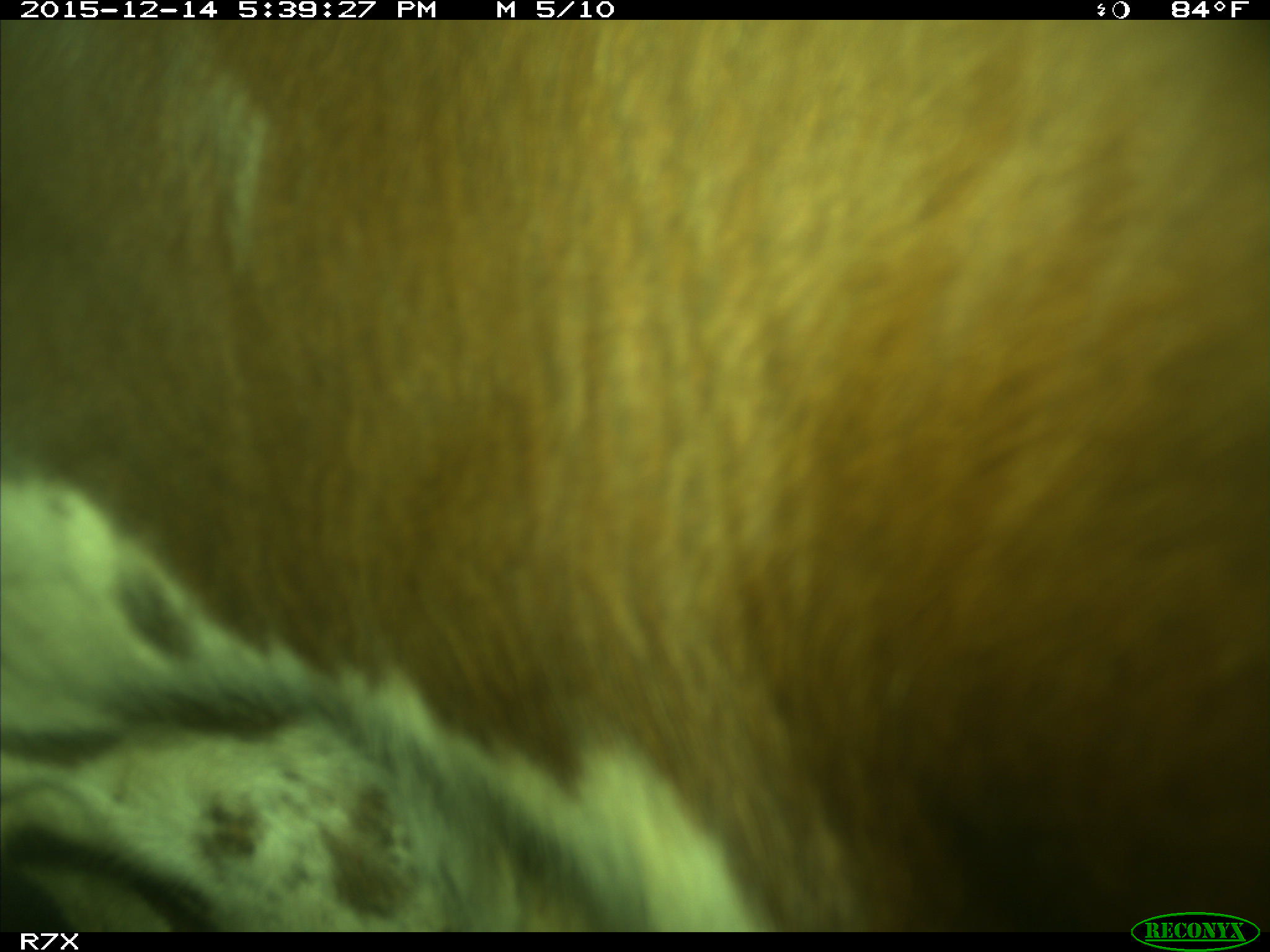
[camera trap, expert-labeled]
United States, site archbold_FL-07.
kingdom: Animalia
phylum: Chordata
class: Mammalia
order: Artiodactyla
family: Bovidae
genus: Bos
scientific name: Bos taurus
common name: domestic cow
Bos taurus (domestic cow).